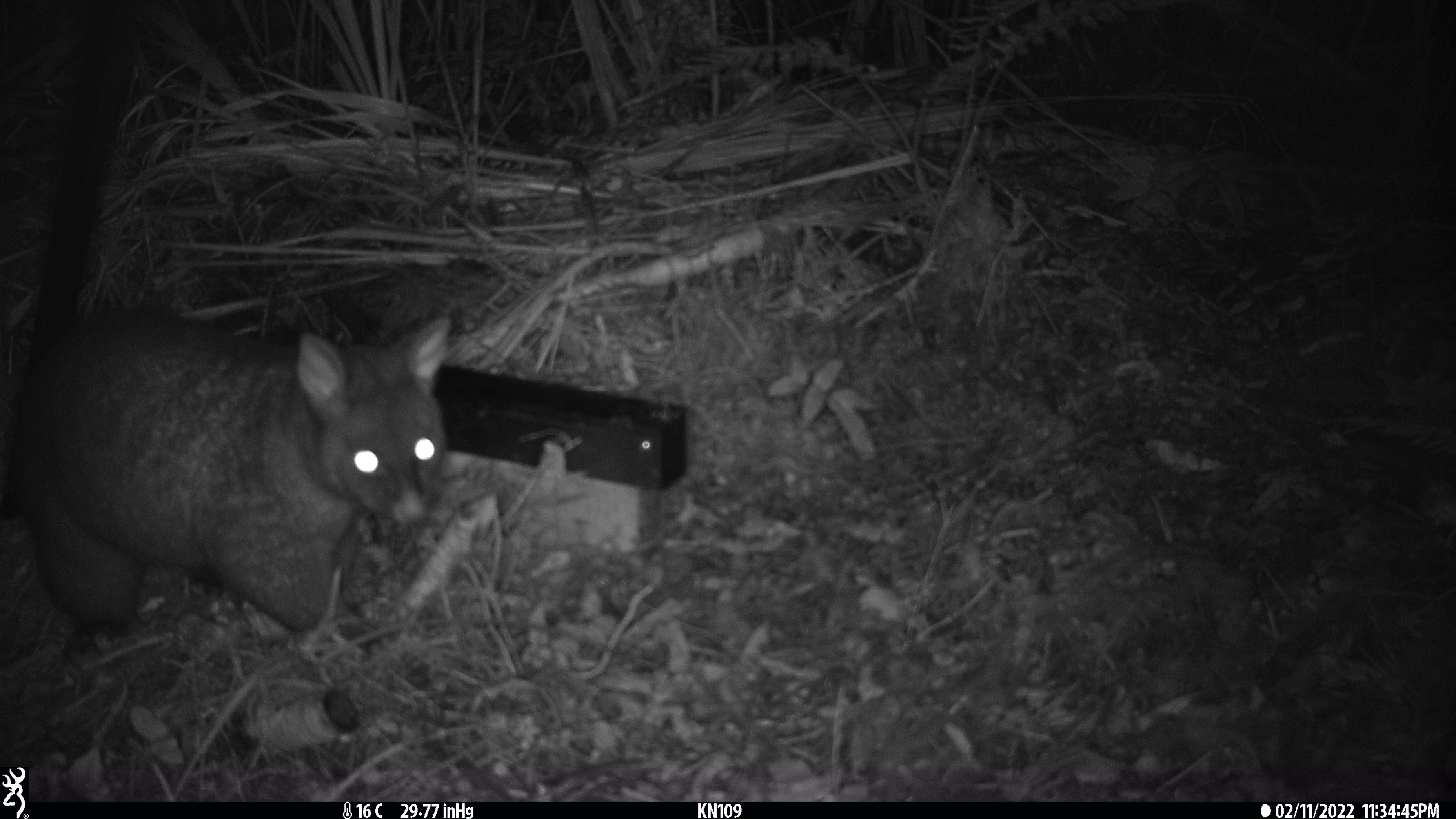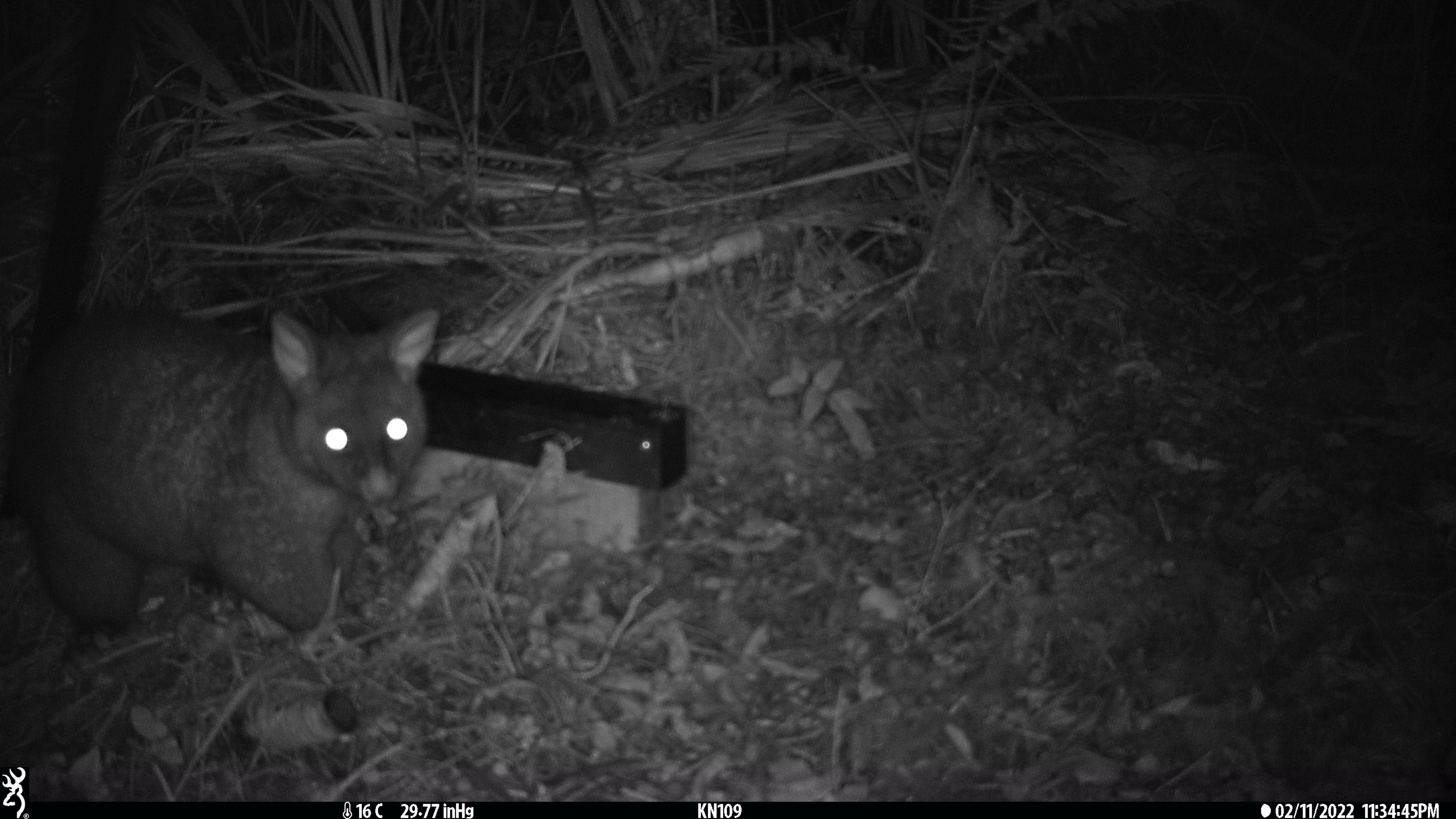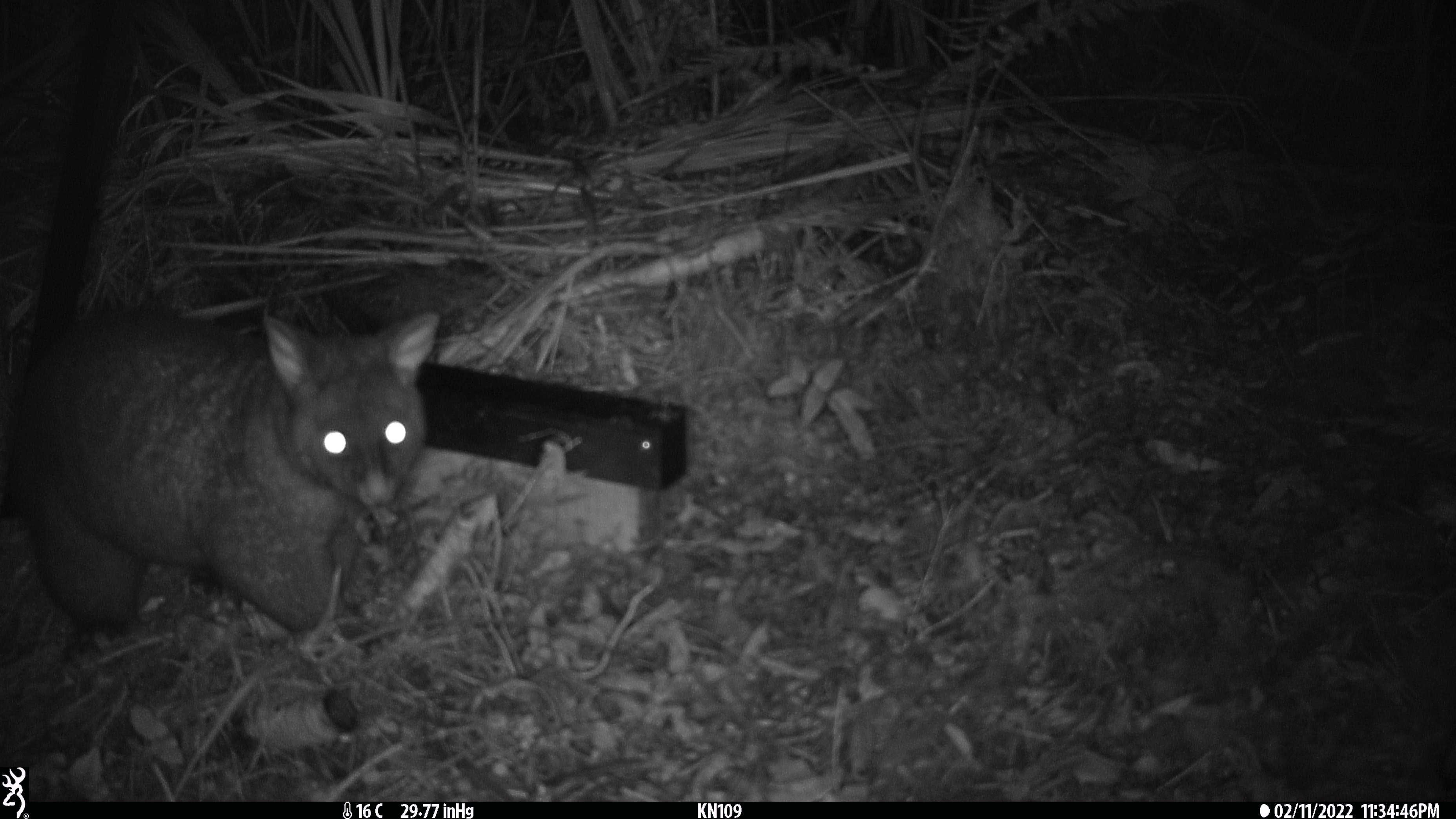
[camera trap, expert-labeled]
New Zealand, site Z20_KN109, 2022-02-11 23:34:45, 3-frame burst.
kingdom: Animalia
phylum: Chordata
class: Mammalia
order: Diprotodontia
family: Phalangeridae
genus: Trichosurus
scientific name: Trichosurus vulpecula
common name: common brushtail possum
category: possum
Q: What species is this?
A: Possum (common brushtail possum) (Trichosurus vulpecula).